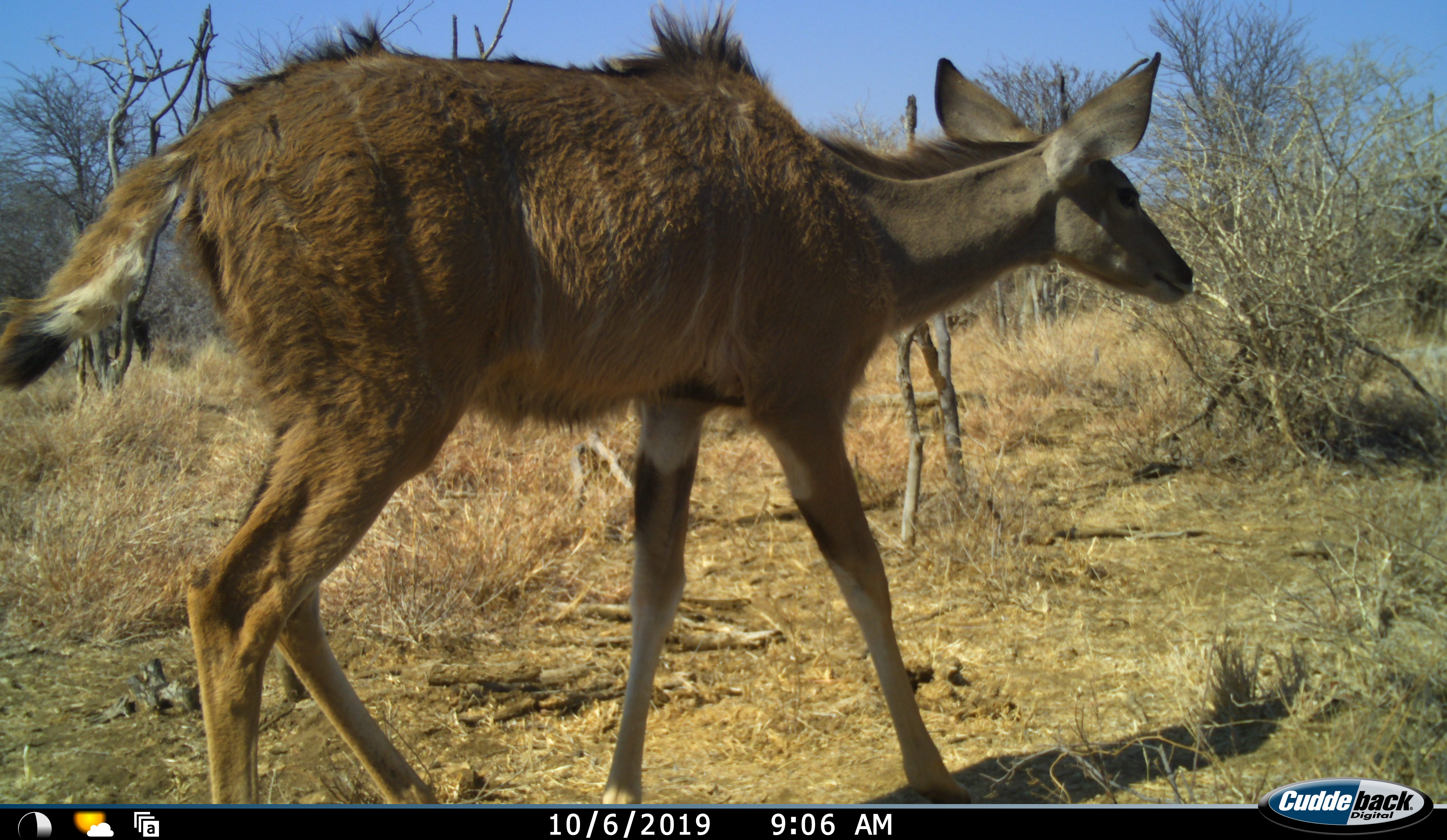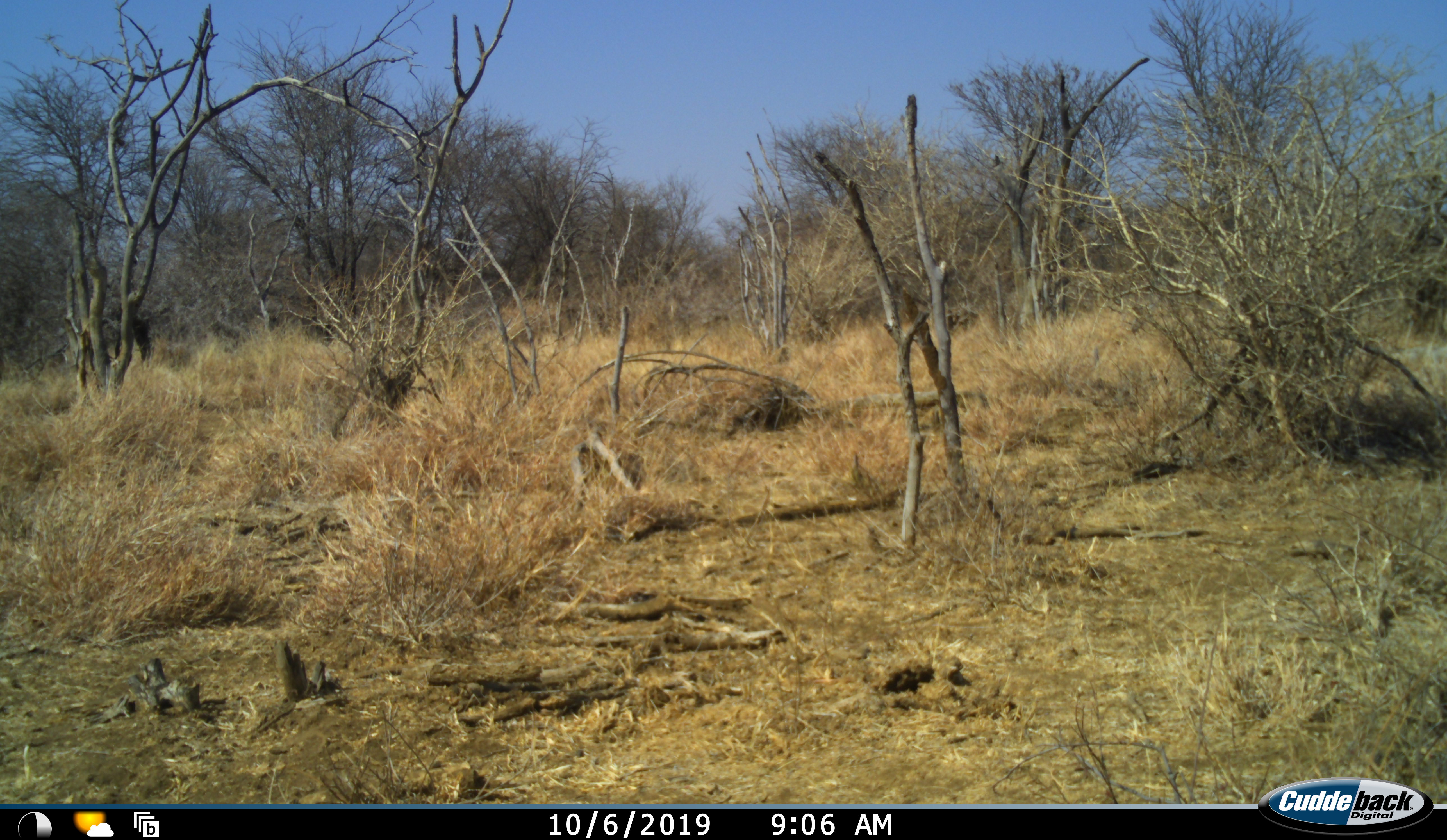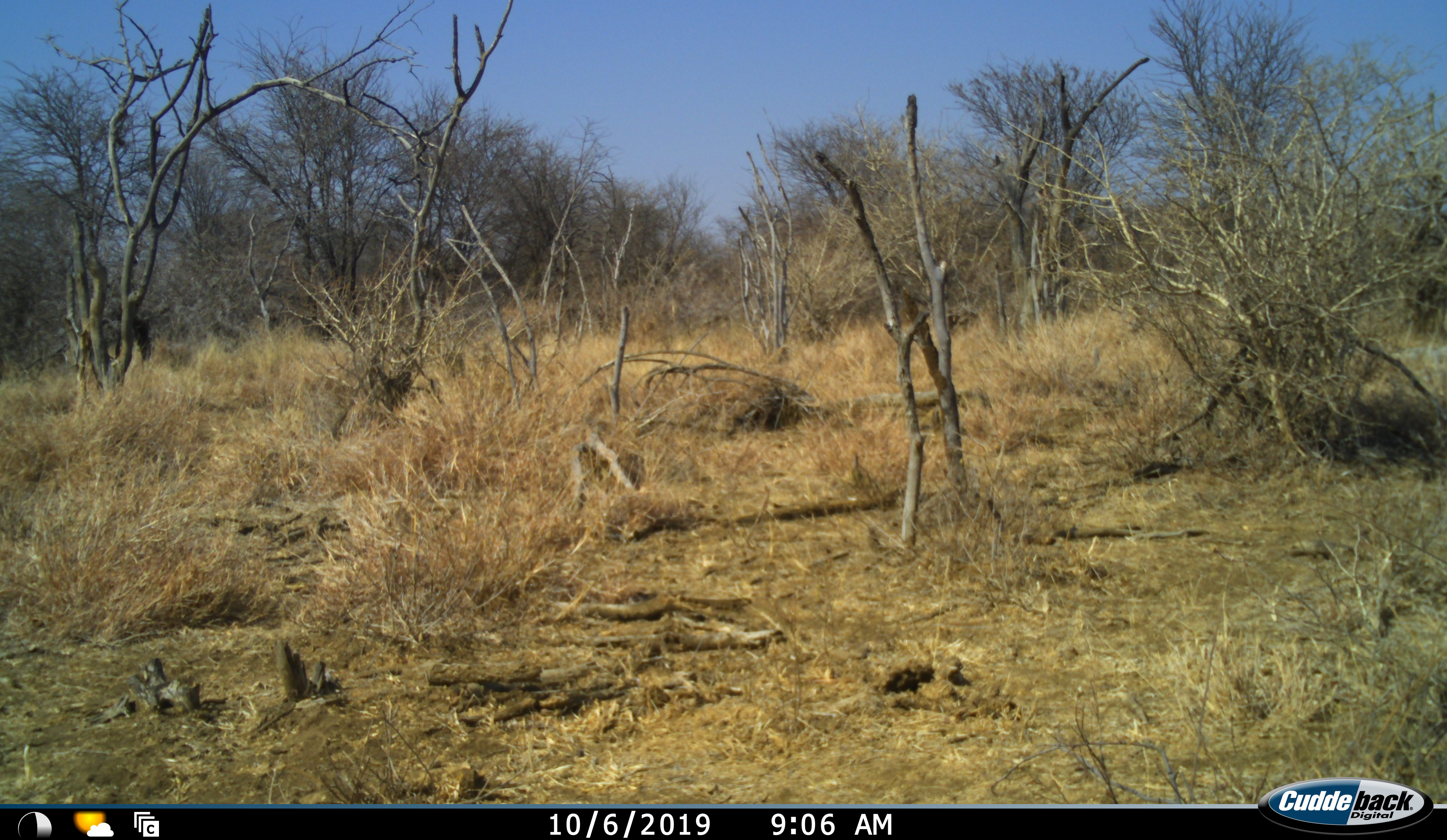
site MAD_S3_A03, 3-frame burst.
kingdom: Animalia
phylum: Chordata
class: Mammalia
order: Artiodactyla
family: Bovidae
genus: Tragelaphus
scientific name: Tragelaphus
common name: kudu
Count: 1.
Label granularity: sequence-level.